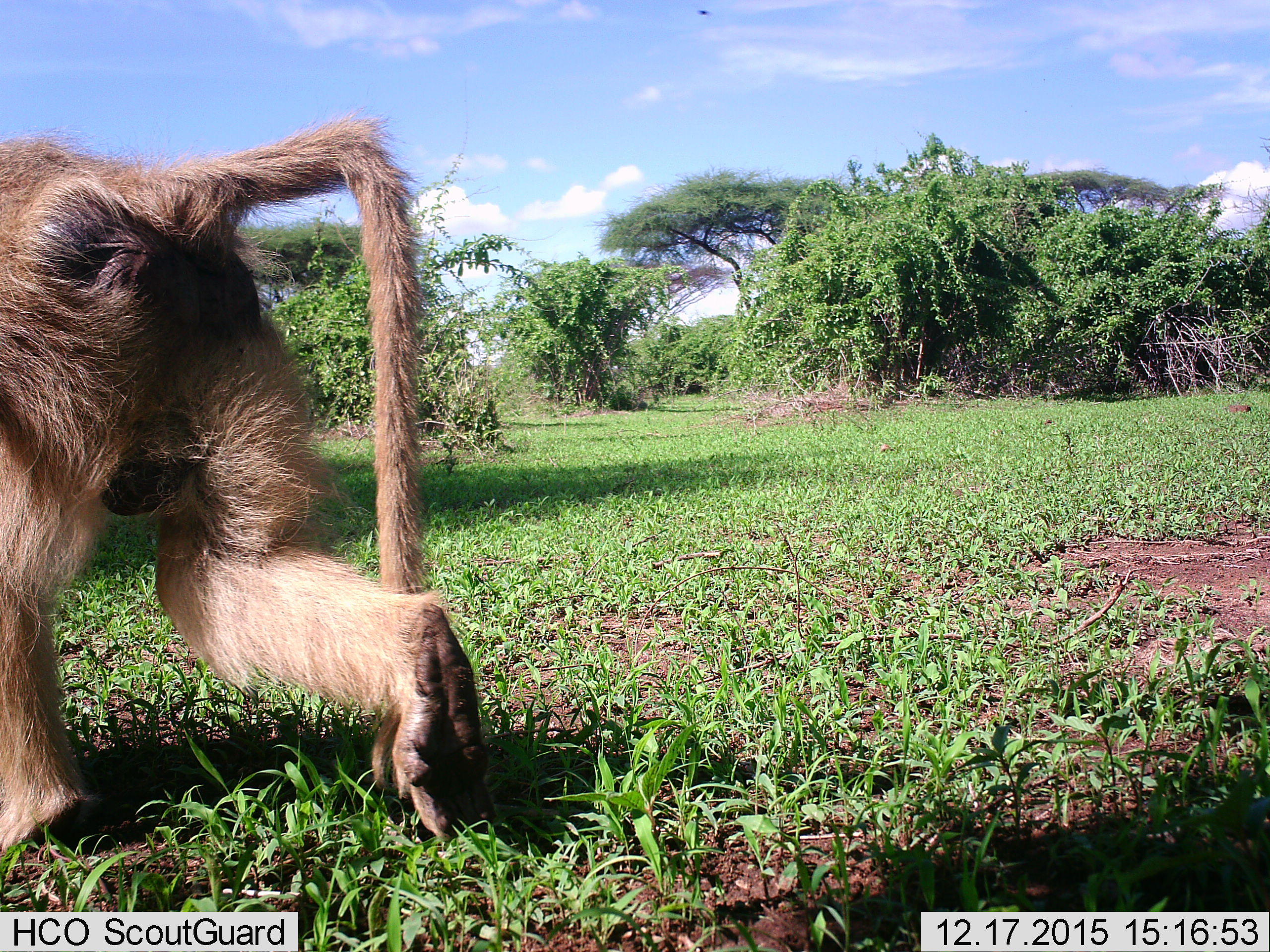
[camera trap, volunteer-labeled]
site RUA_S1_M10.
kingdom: Animalia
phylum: Chordata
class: Mammalia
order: Primates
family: Cercopithecidae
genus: Papio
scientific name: Papio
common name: baboon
Baboon (Papio), count 1. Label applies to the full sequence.